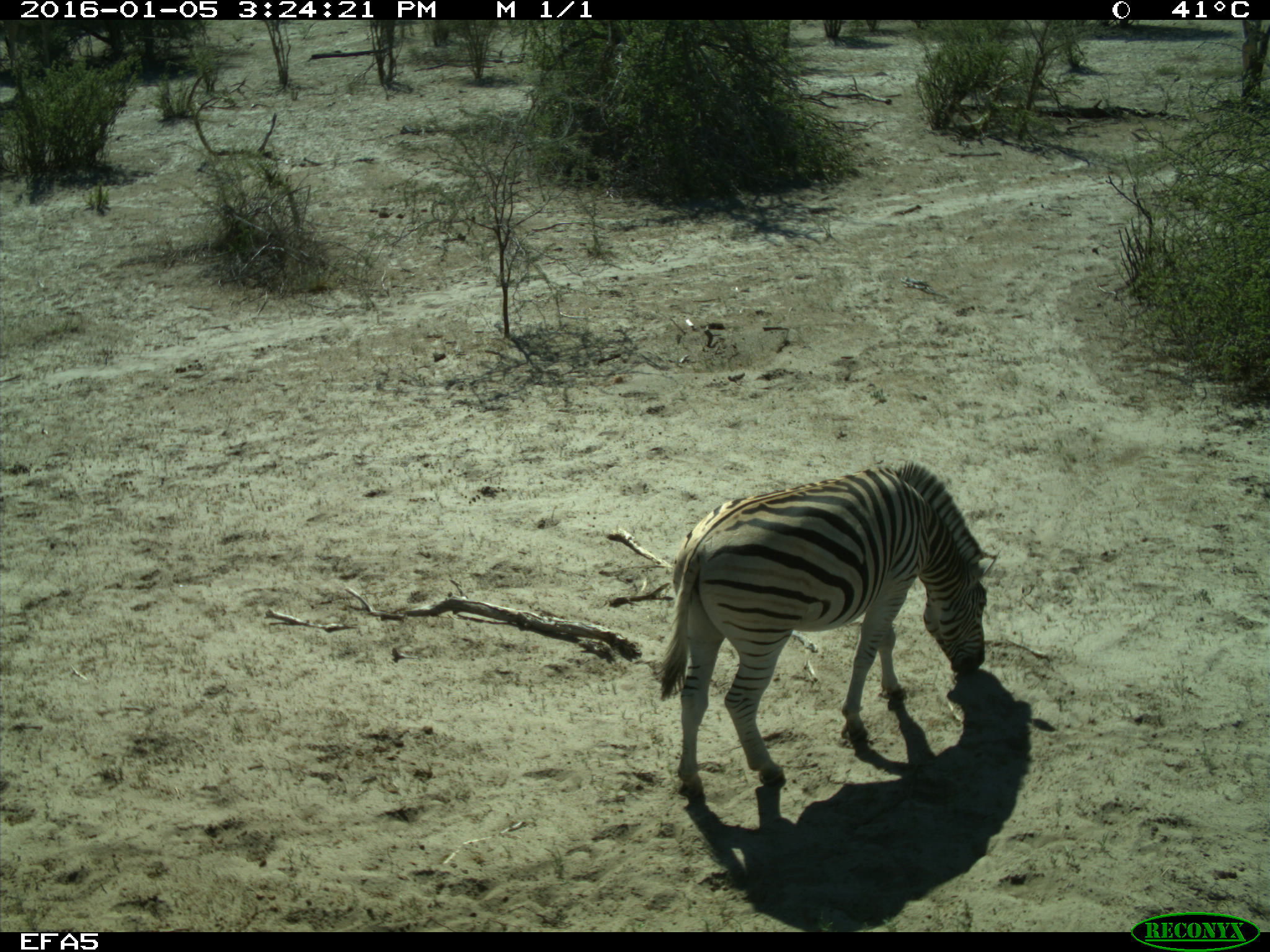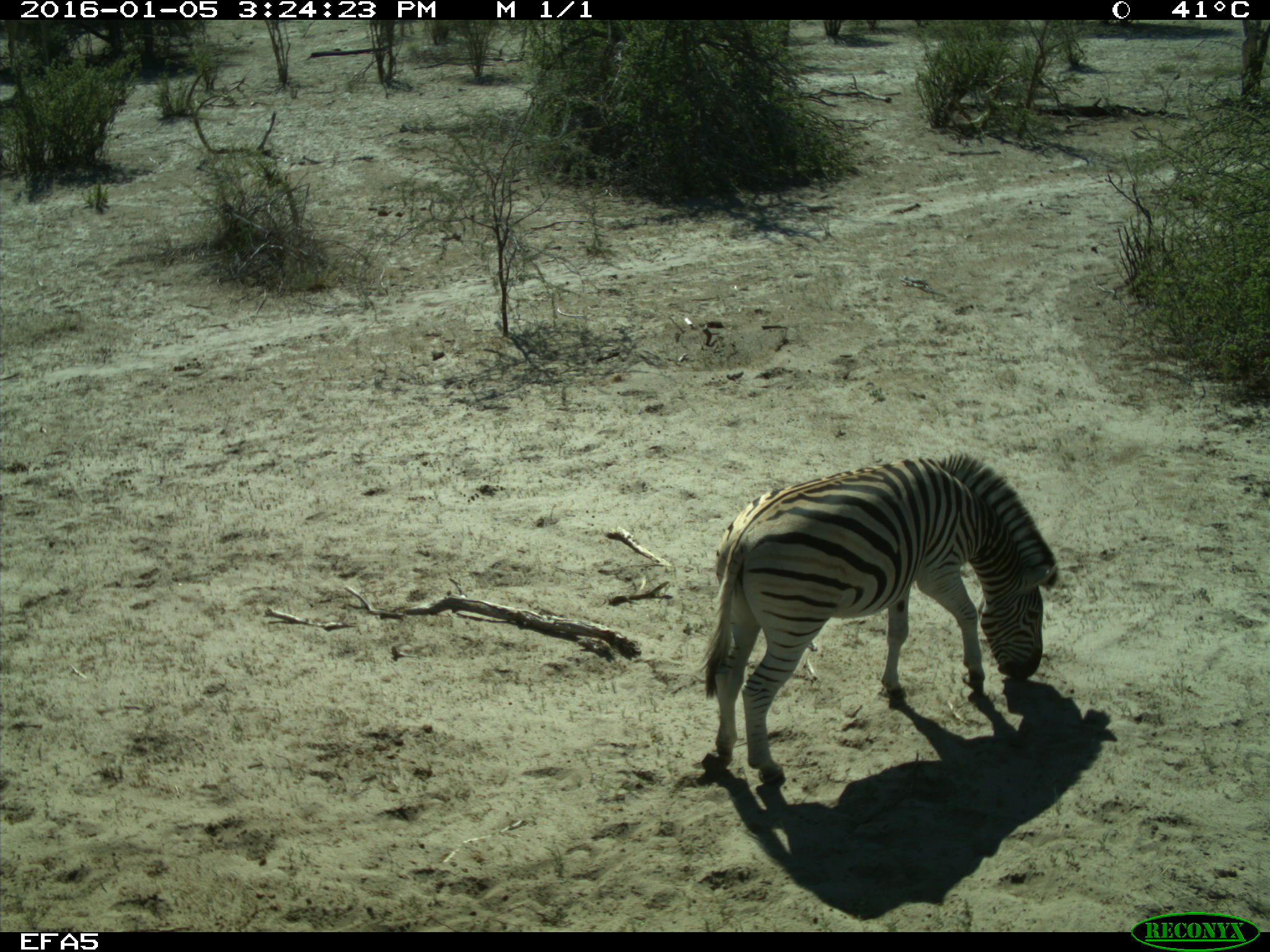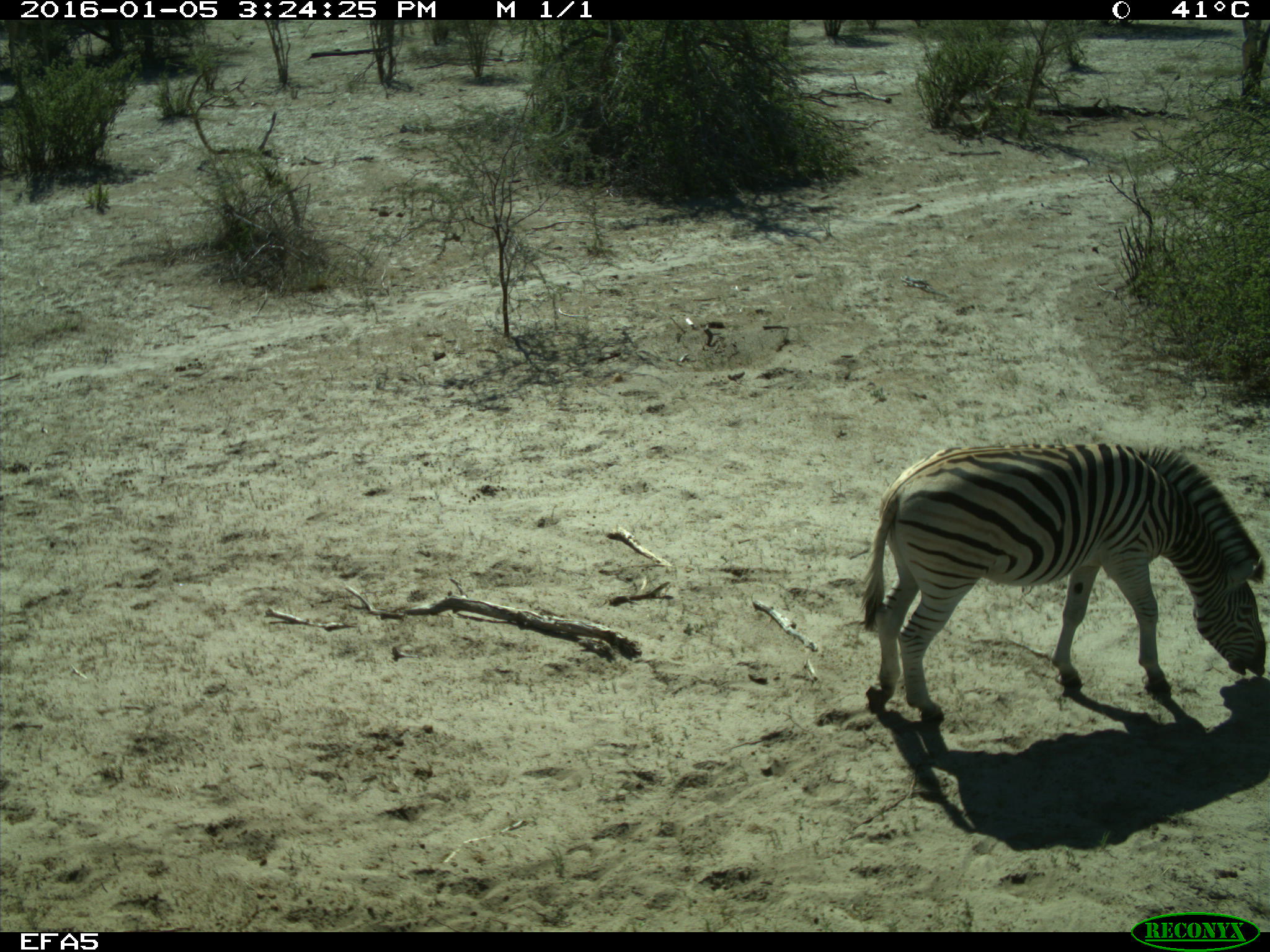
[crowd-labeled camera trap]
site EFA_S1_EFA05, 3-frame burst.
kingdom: Animalia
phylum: Chordata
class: Mammalia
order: Perissodactyla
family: Equidae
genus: Equus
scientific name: Equus quagga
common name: plains zebra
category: zebraplains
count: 1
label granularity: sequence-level